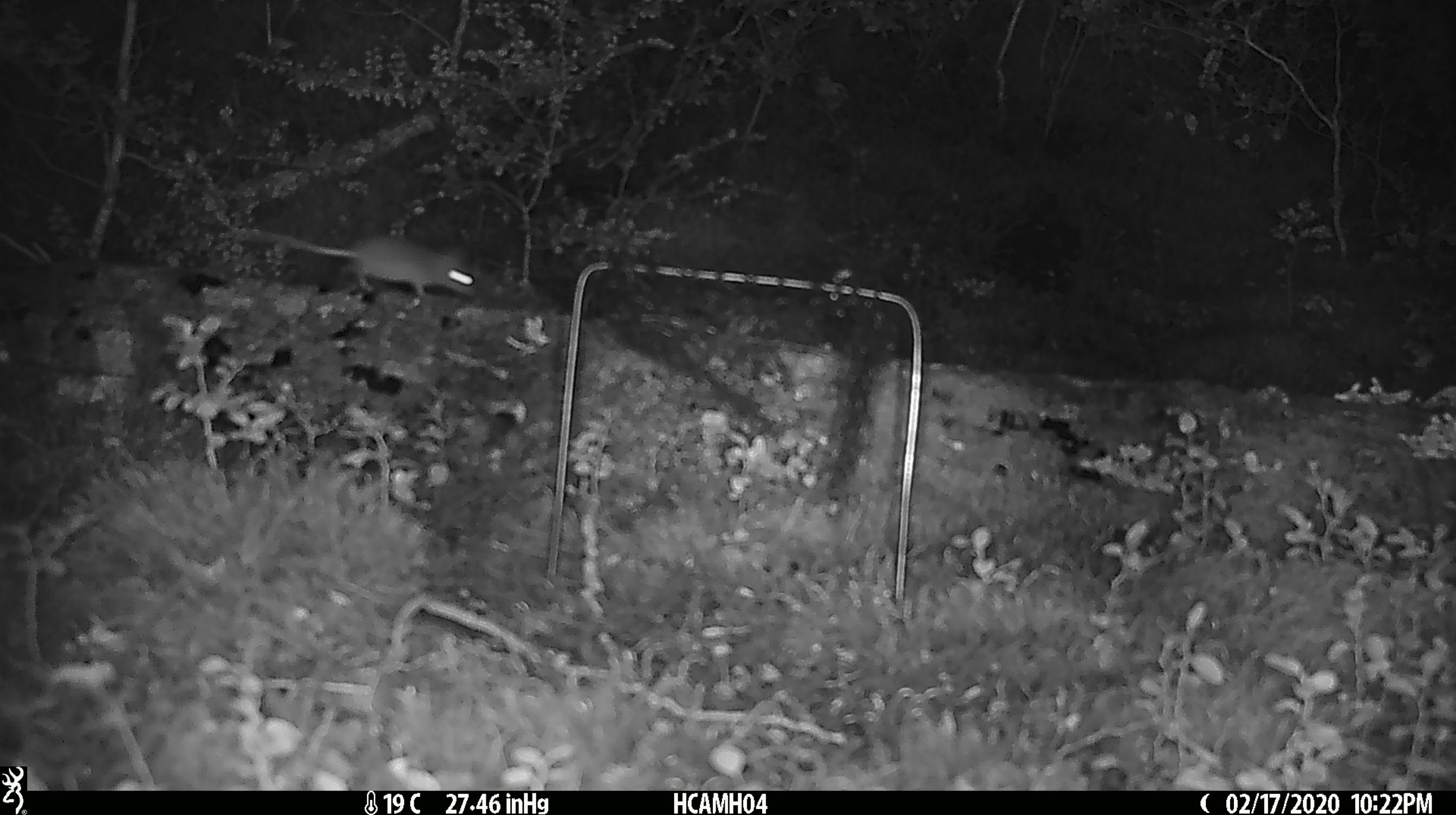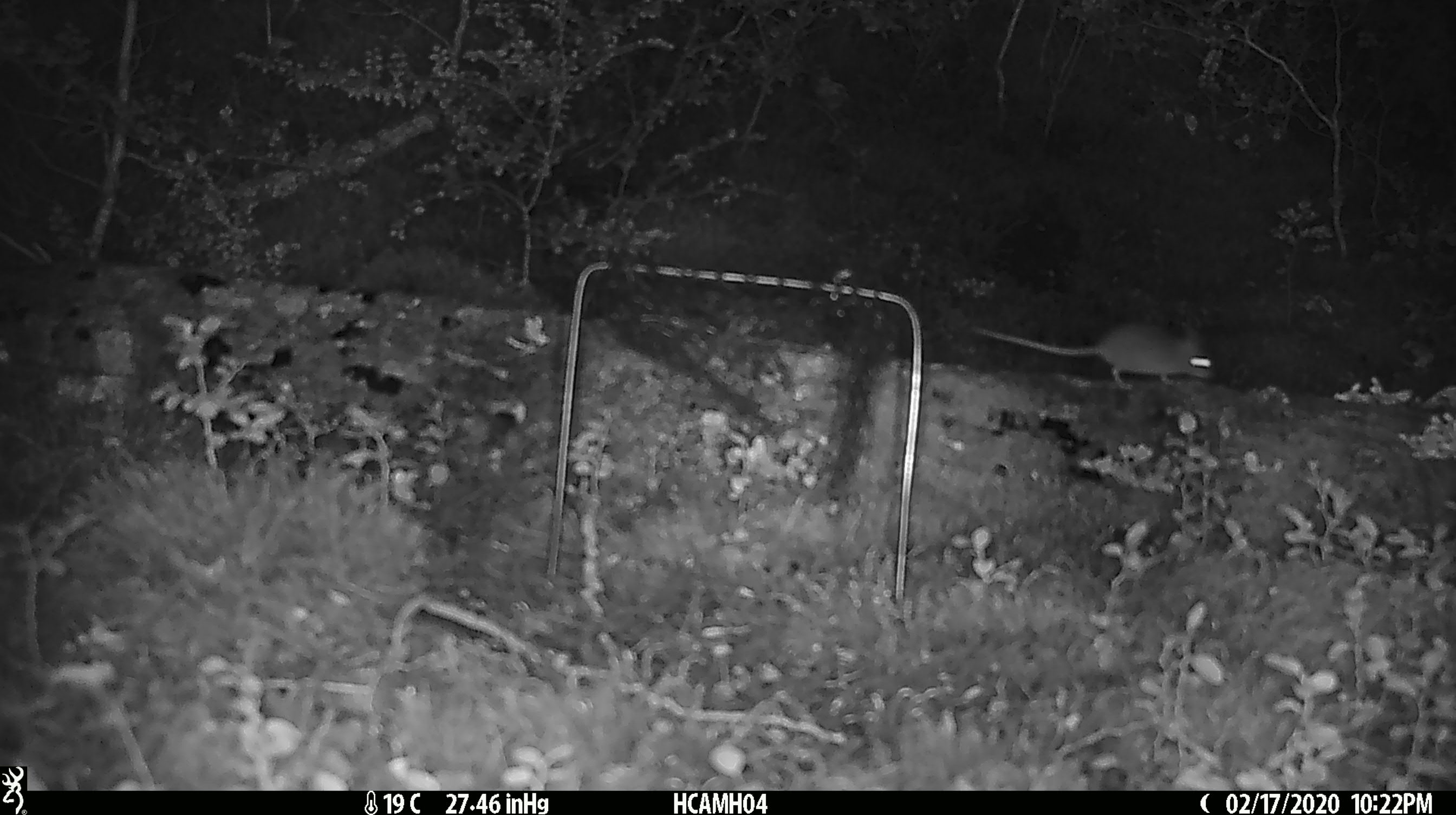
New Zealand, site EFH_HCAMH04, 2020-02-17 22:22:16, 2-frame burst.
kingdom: Animalia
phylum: Chordata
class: Mammalia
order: Rodentia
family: Muridae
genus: Mus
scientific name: Mus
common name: mouse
Mouse (Mus).